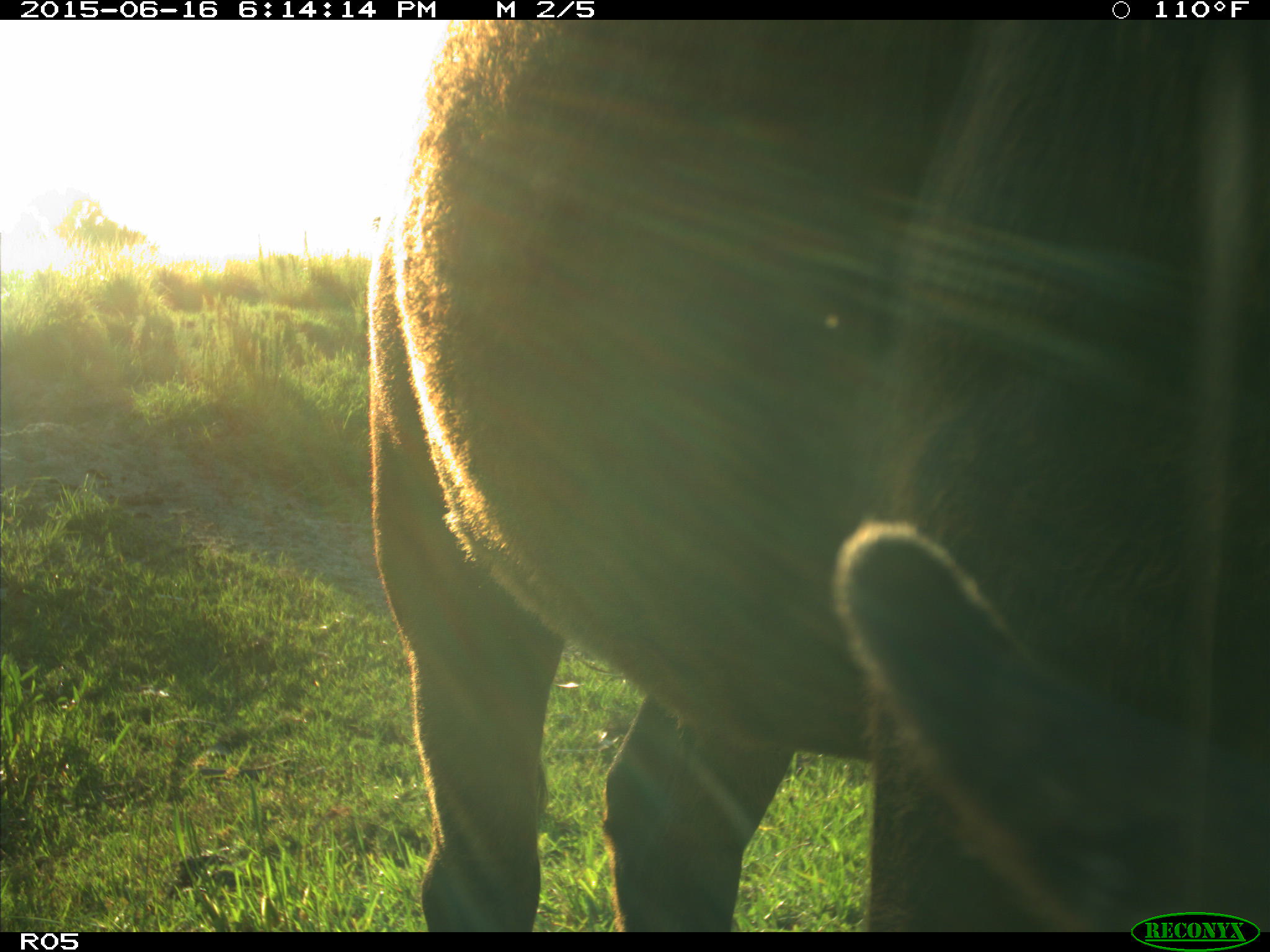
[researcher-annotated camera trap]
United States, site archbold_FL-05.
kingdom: Animalia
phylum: Chordata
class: Mammalia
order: Artiodactyla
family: Bovidae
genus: Bos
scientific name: Bos taurus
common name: domestic cow